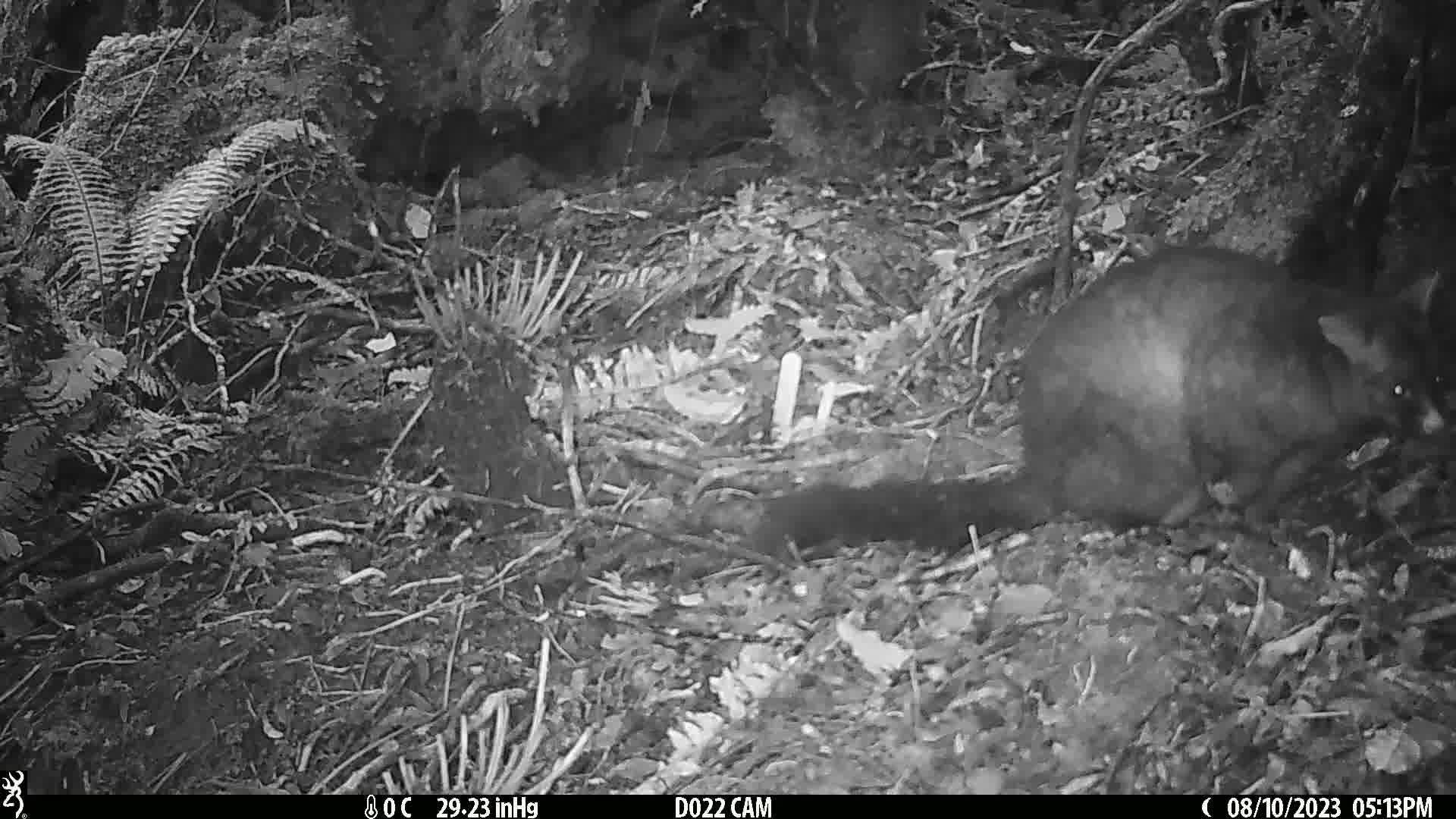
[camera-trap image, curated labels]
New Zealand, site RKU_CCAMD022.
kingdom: Animalia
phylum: Chordata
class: Mammalia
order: Diprotodontia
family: Phalangeridae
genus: Trichosurus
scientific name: Trichosurus vulpecula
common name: common brushtail possum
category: possum